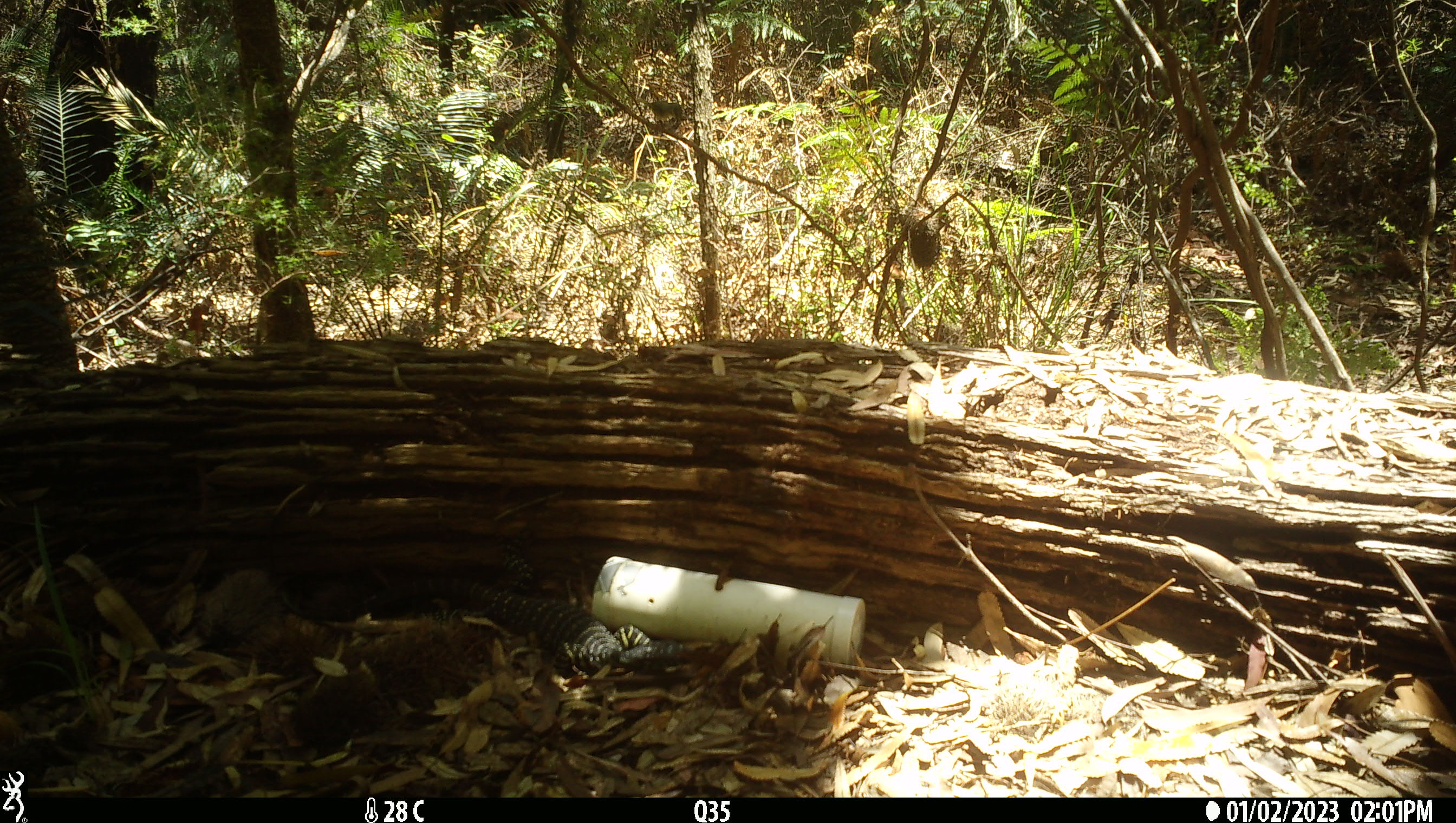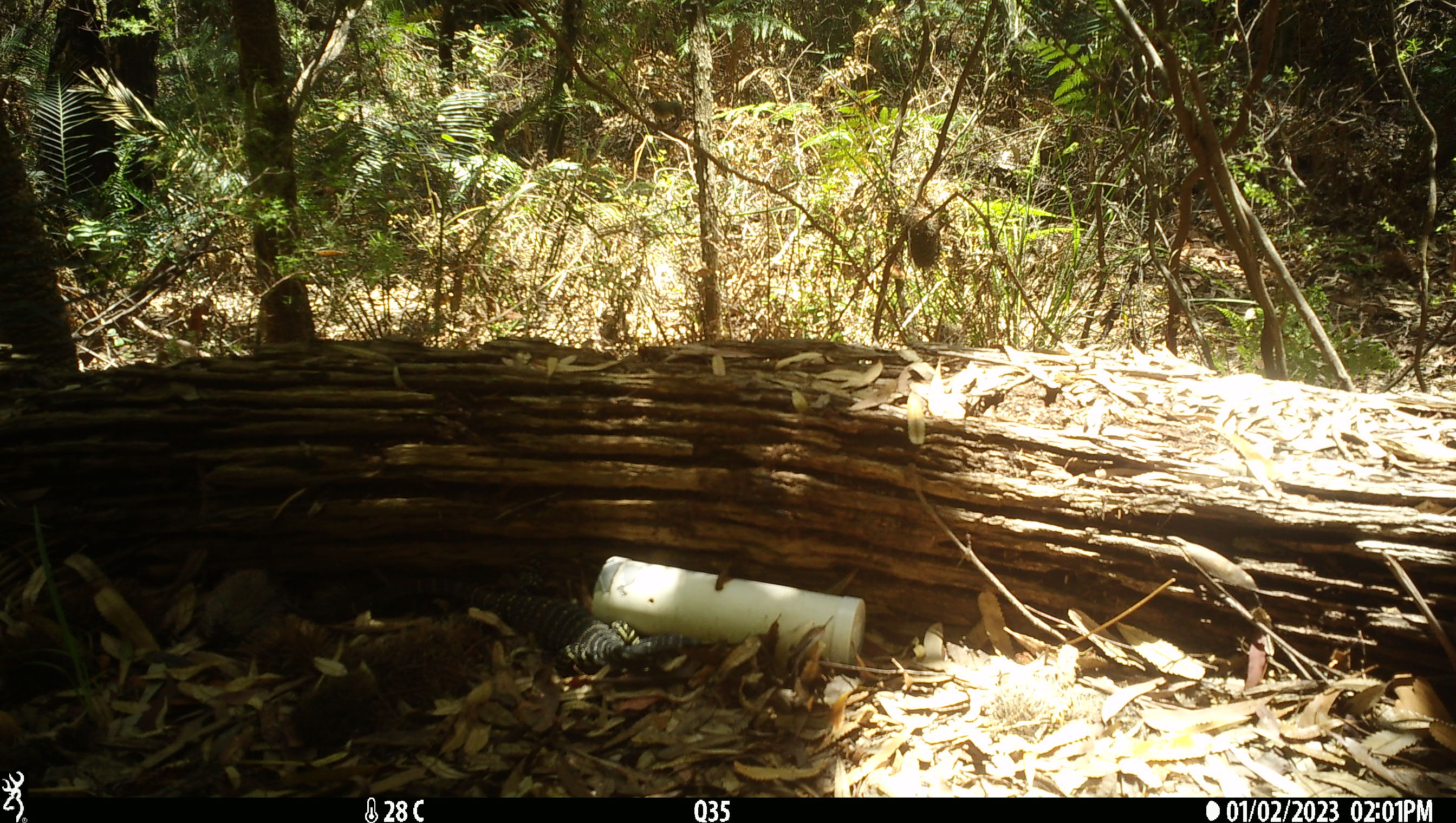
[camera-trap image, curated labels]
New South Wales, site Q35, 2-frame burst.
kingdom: Animalia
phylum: Chordata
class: Reptilia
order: Squamata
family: Varanidae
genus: Varanus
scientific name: Varanus varius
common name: lace monitor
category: goanna